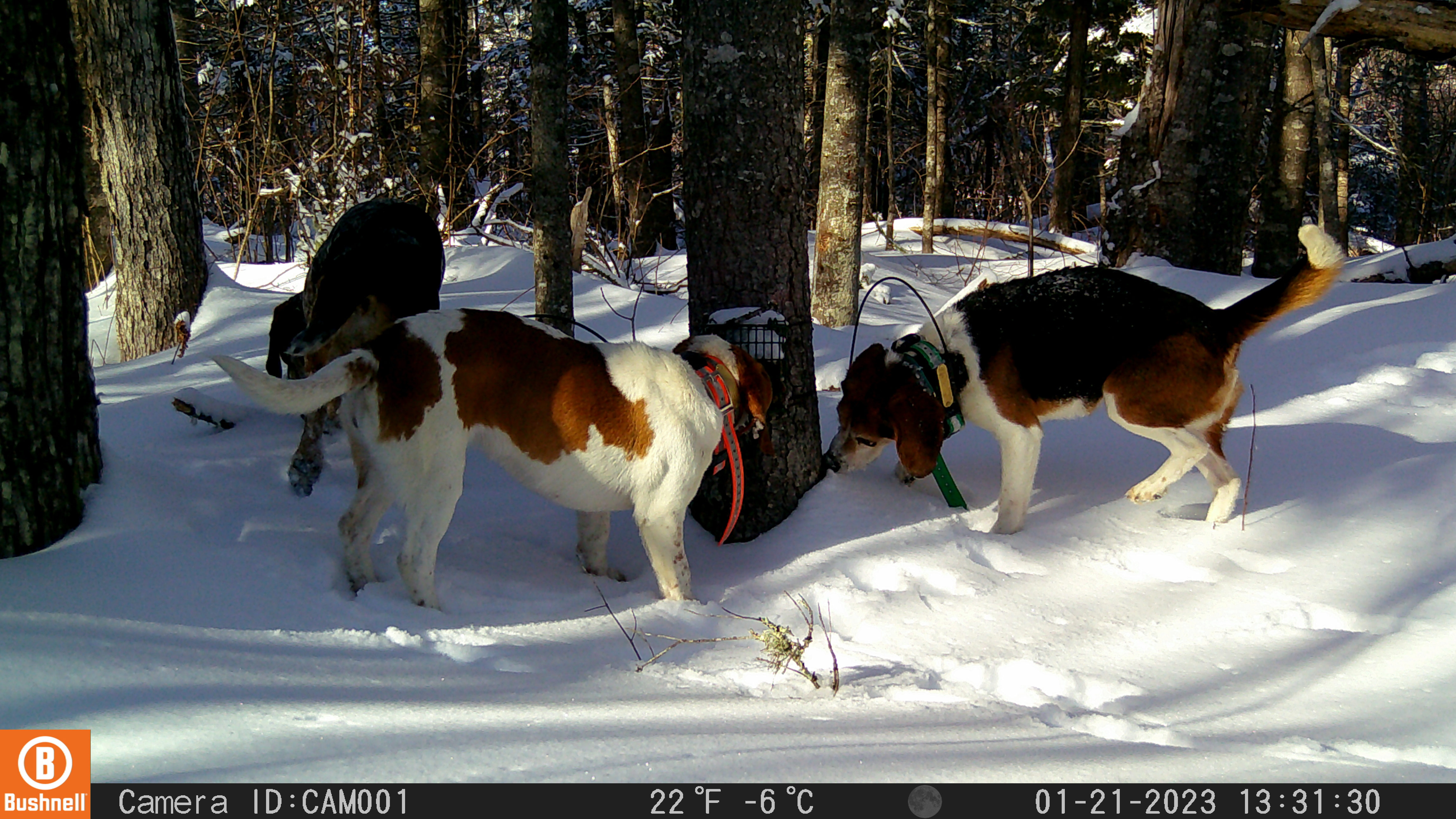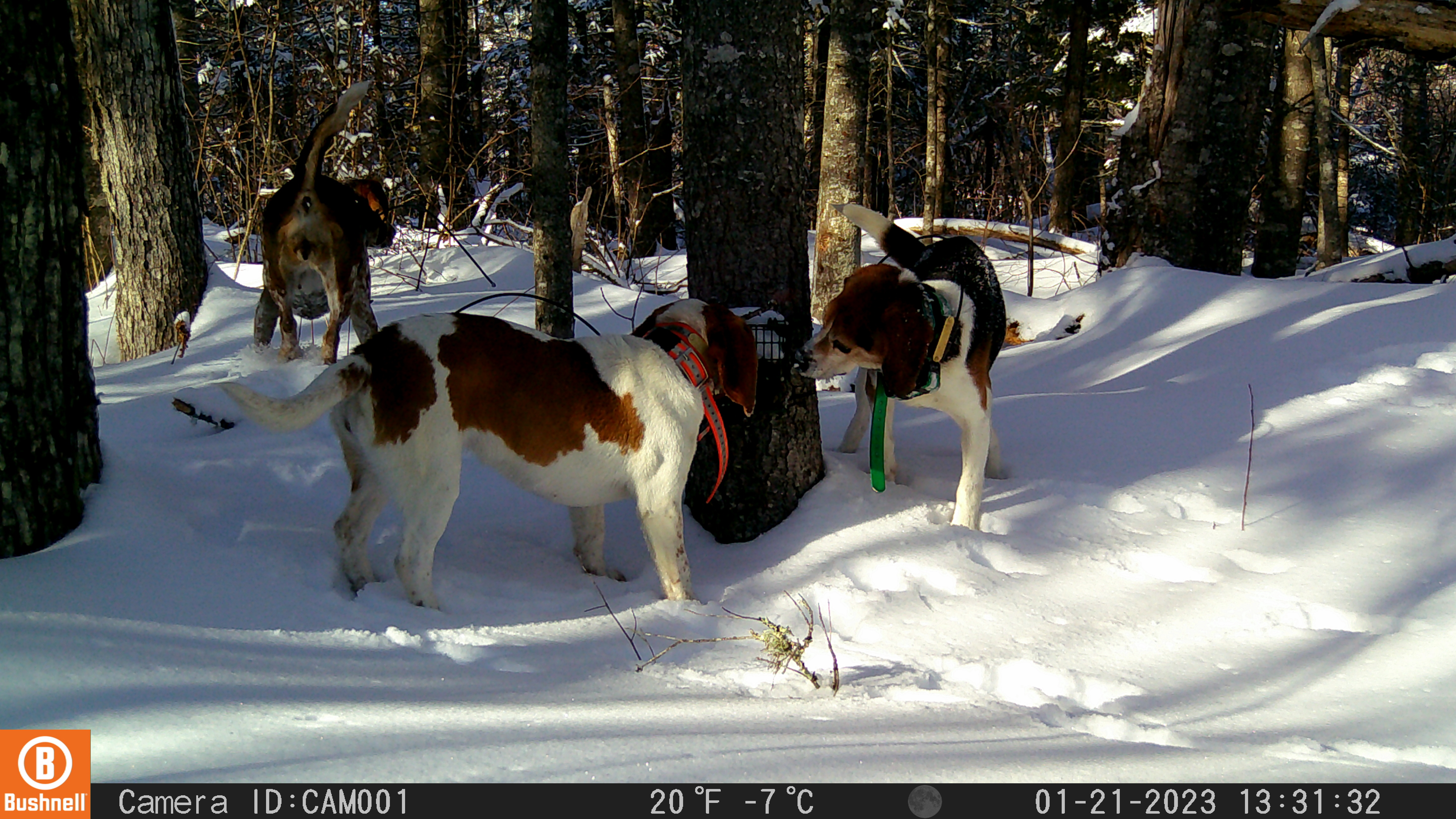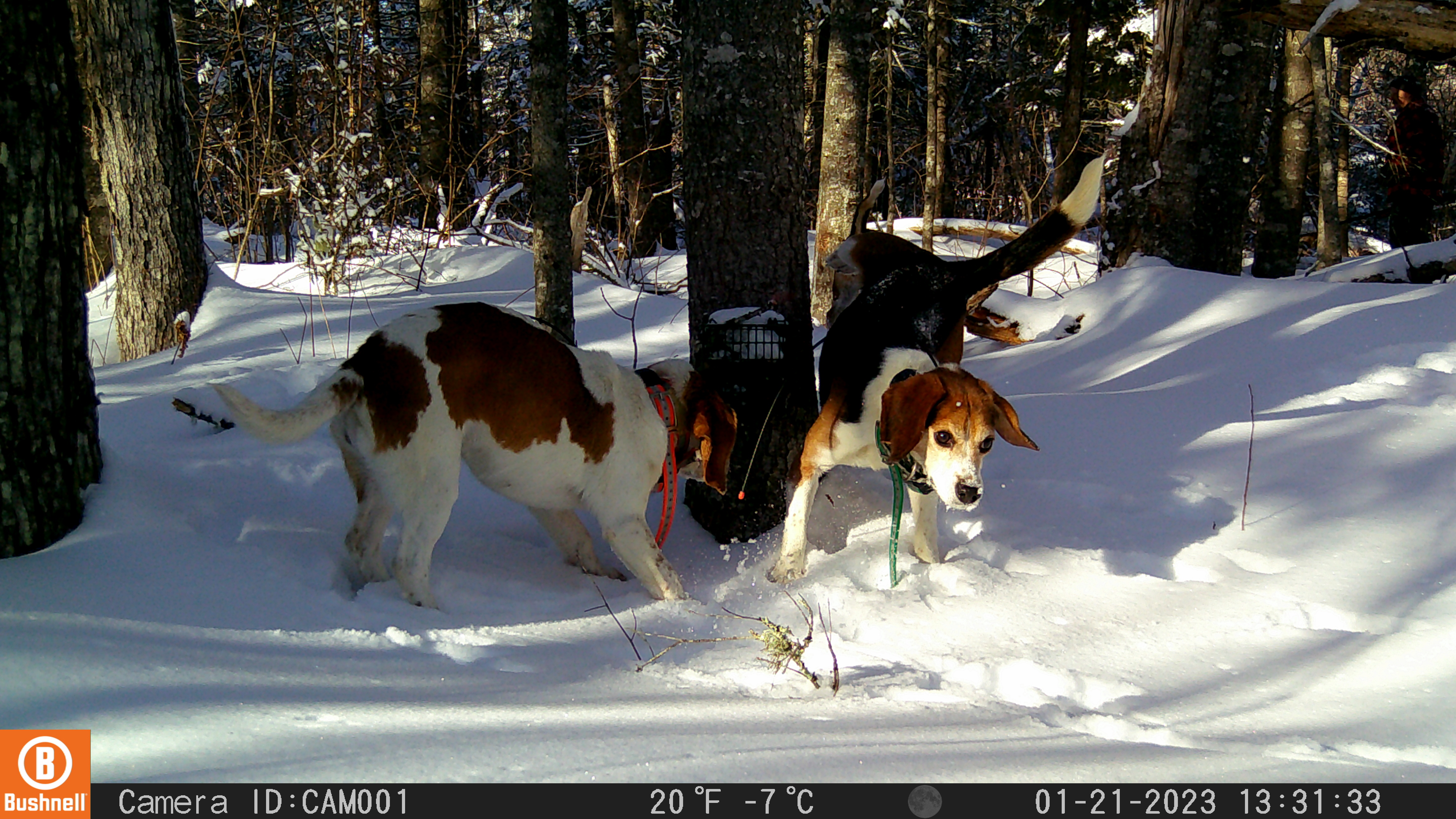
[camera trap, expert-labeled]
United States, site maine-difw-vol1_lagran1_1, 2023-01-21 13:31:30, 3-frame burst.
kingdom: Animalia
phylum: Chordata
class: Mammalia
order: Carnivora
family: Canidae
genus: Canis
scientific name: Canis familiaris familiaris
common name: domestic dog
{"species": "domestic dog (Canis familiaris familiaris)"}